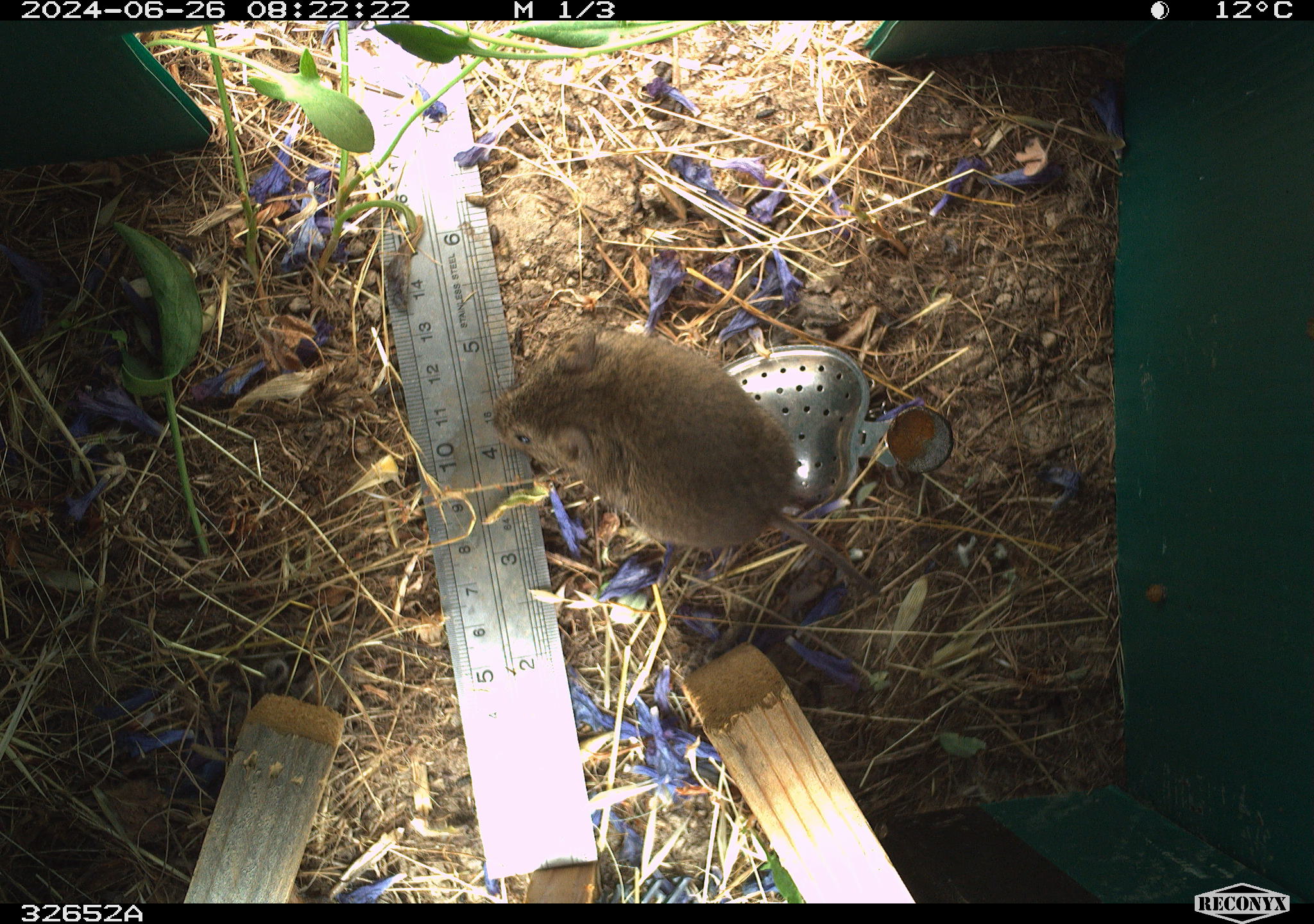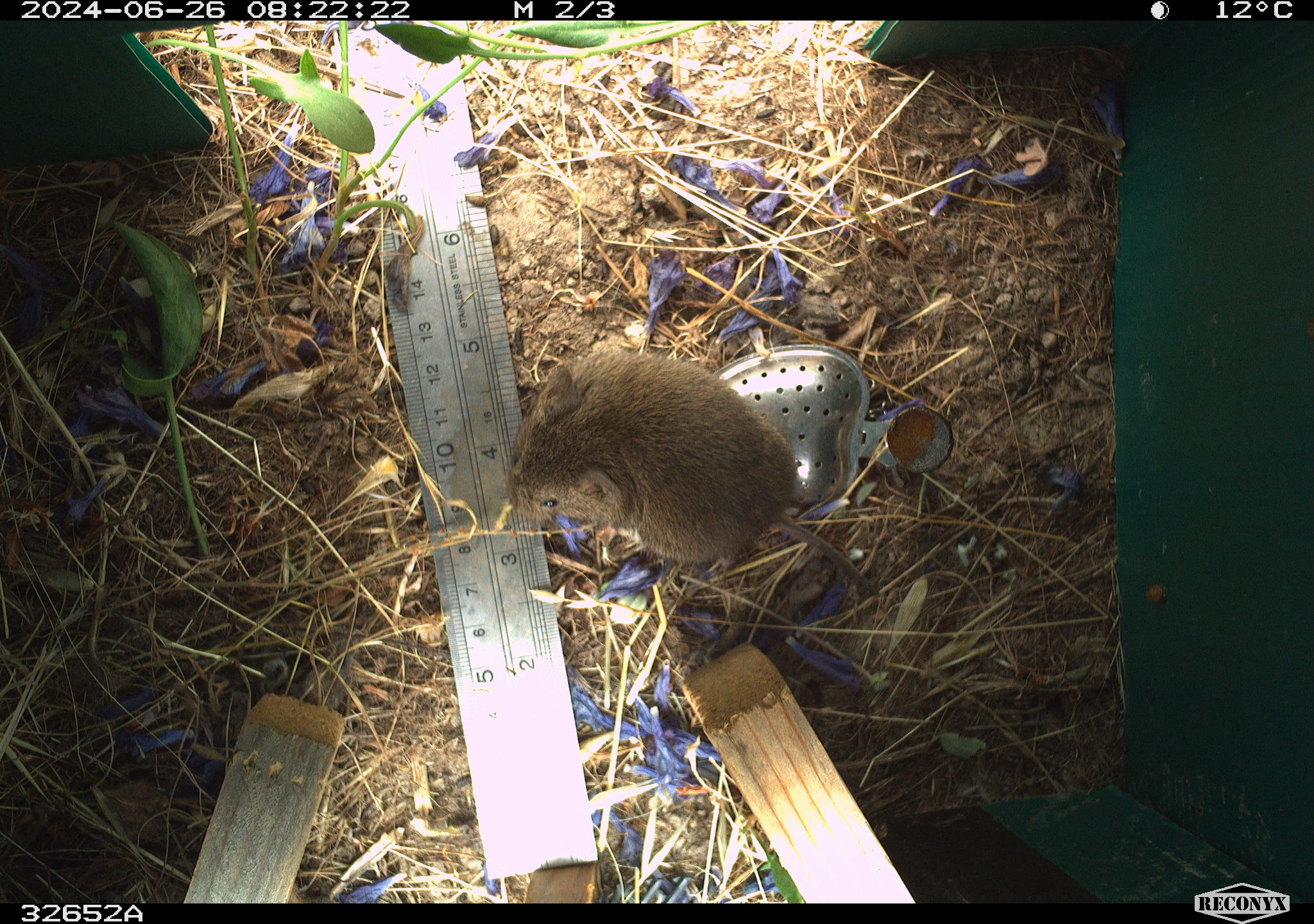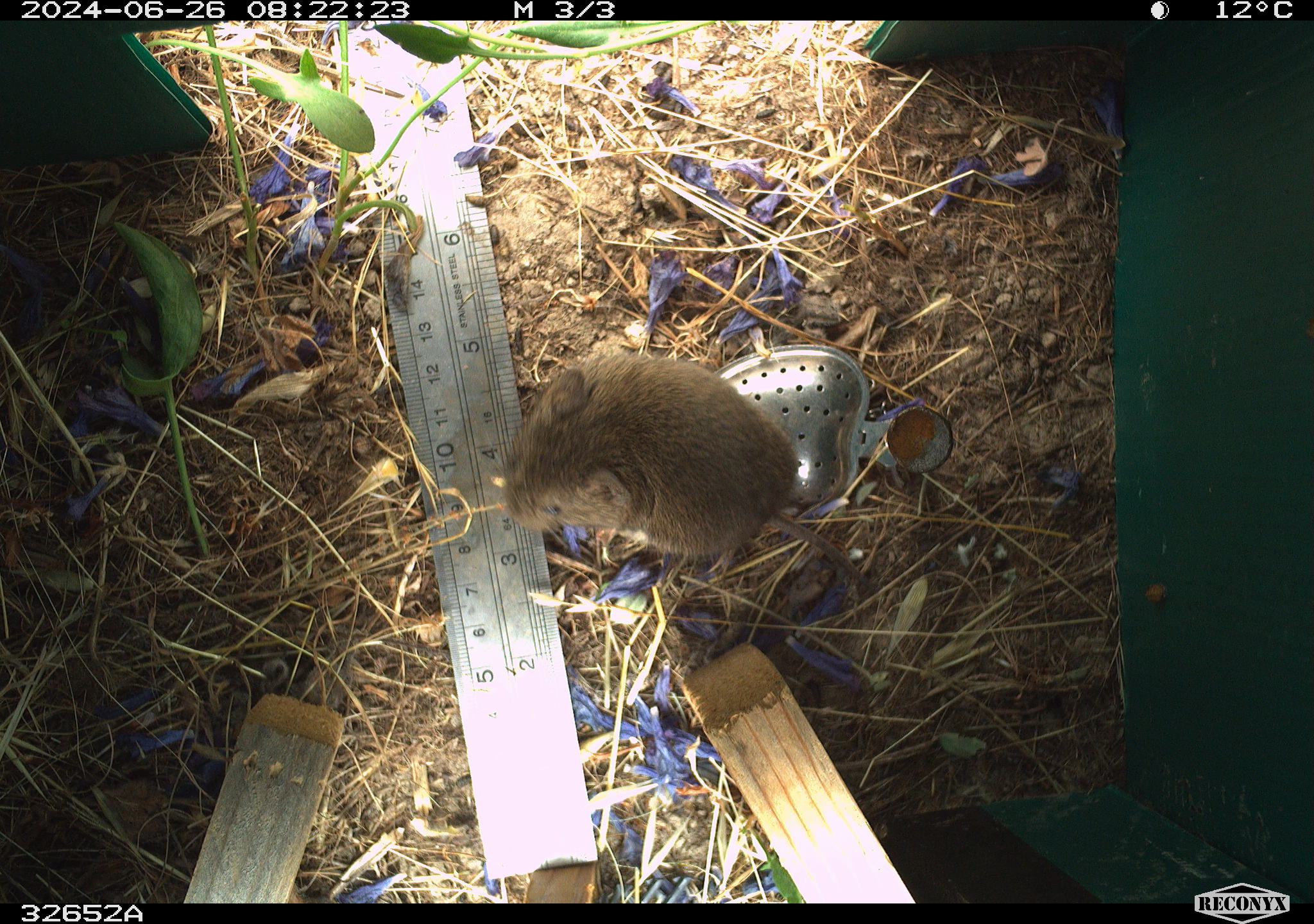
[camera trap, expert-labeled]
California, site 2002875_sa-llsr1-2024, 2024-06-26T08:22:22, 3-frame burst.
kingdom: Animalia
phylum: Chordata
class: Mammalia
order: Rodentia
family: Cricetidae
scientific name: Arvicolinae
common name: voles, lemmings, and muskrats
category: arvicolinae subfamily